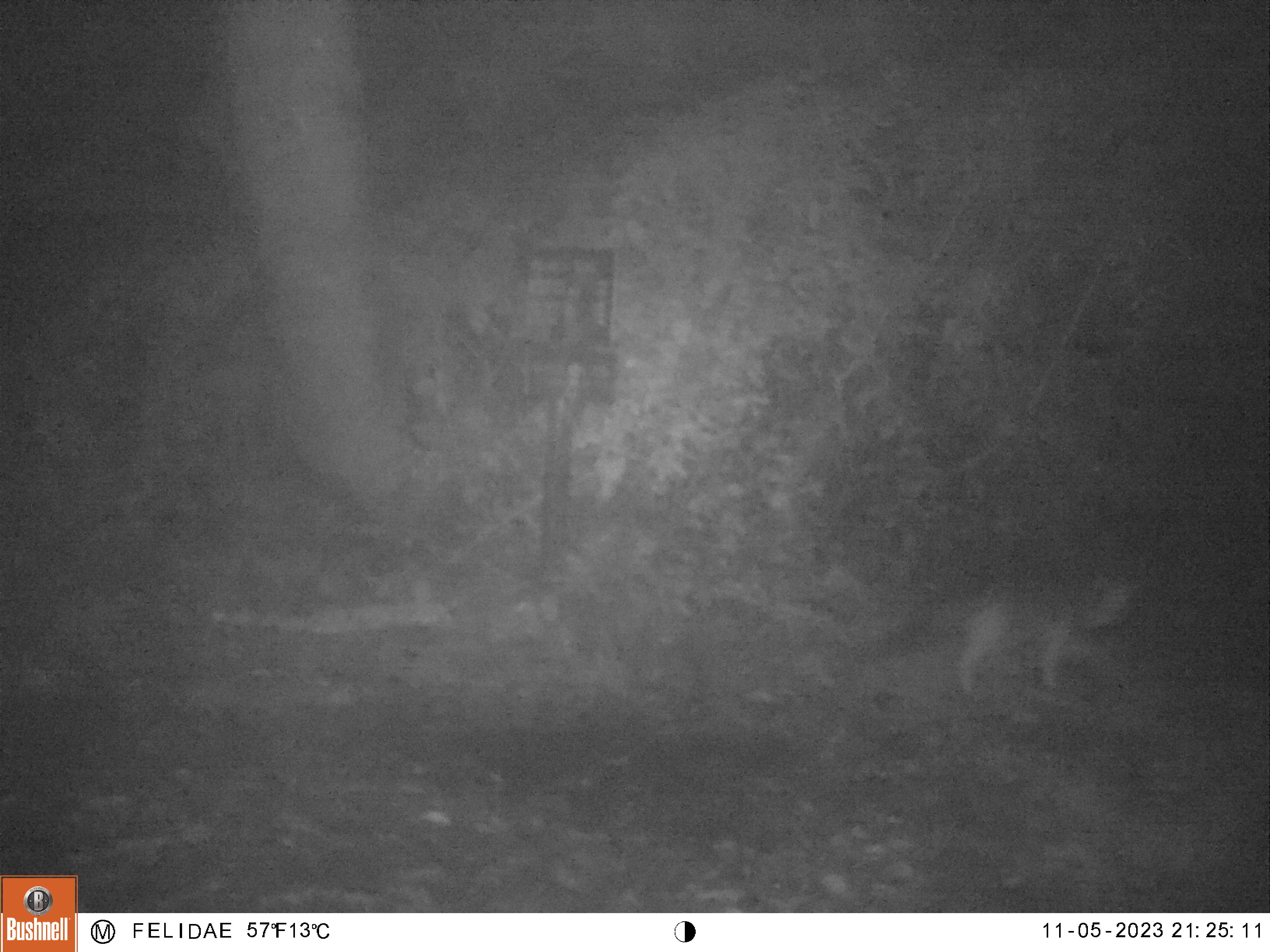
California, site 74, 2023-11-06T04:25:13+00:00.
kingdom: Animalia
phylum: Chordata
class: Mammalia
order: Carnivora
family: Canidae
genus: Urocyon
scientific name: Urocyon cinereoargenteus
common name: gray fox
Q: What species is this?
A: Gray fox (Urocyon cinereoargenteus).